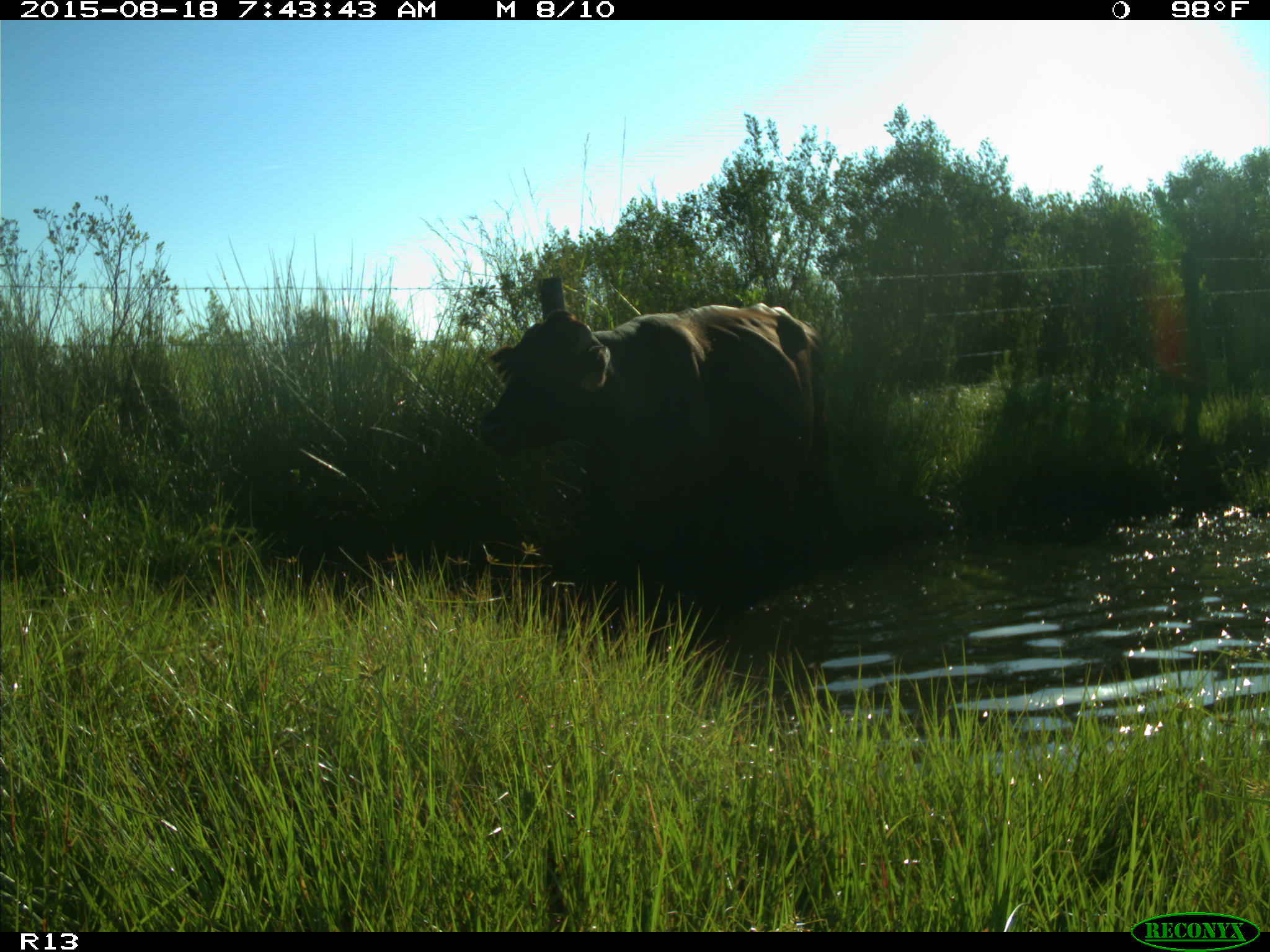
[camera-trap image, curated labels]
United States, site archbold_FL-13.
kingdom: Animalia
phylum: Chordata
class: Mammalia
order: Artiodactyla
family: Bovidae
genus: Bos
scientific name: Bos taurus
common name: domestic cow